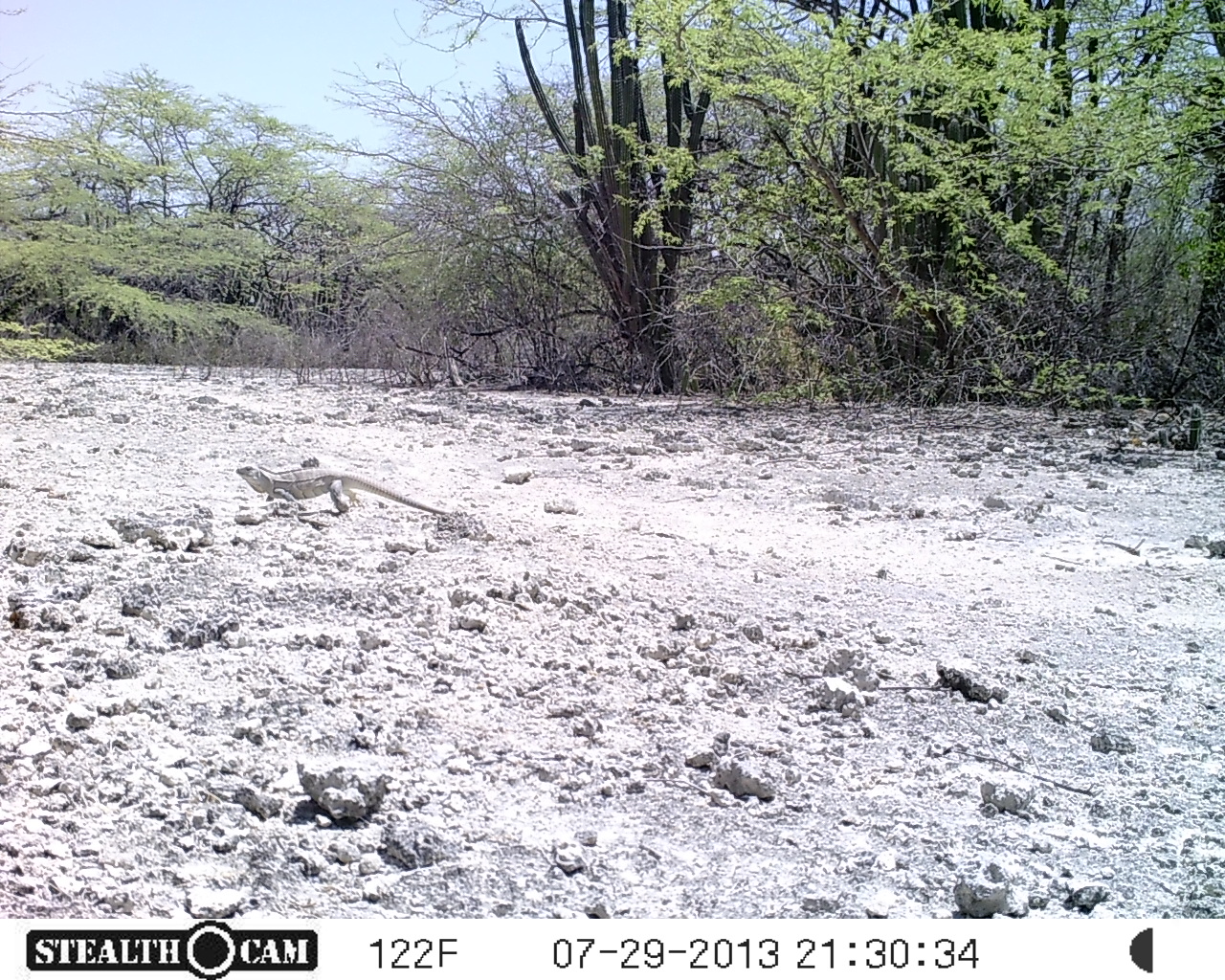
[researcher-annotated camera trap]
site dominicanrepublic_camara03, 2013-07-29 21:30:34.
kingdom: Animalia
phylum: Chordata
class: Reptilia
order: Squamata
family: Iguanidae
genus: Iguana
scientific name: Iguana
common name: typical iguanas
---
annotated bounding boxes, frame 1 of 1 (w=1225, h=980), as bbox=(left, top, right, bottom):
iguana: bbox=(227, 466, 448, 517)